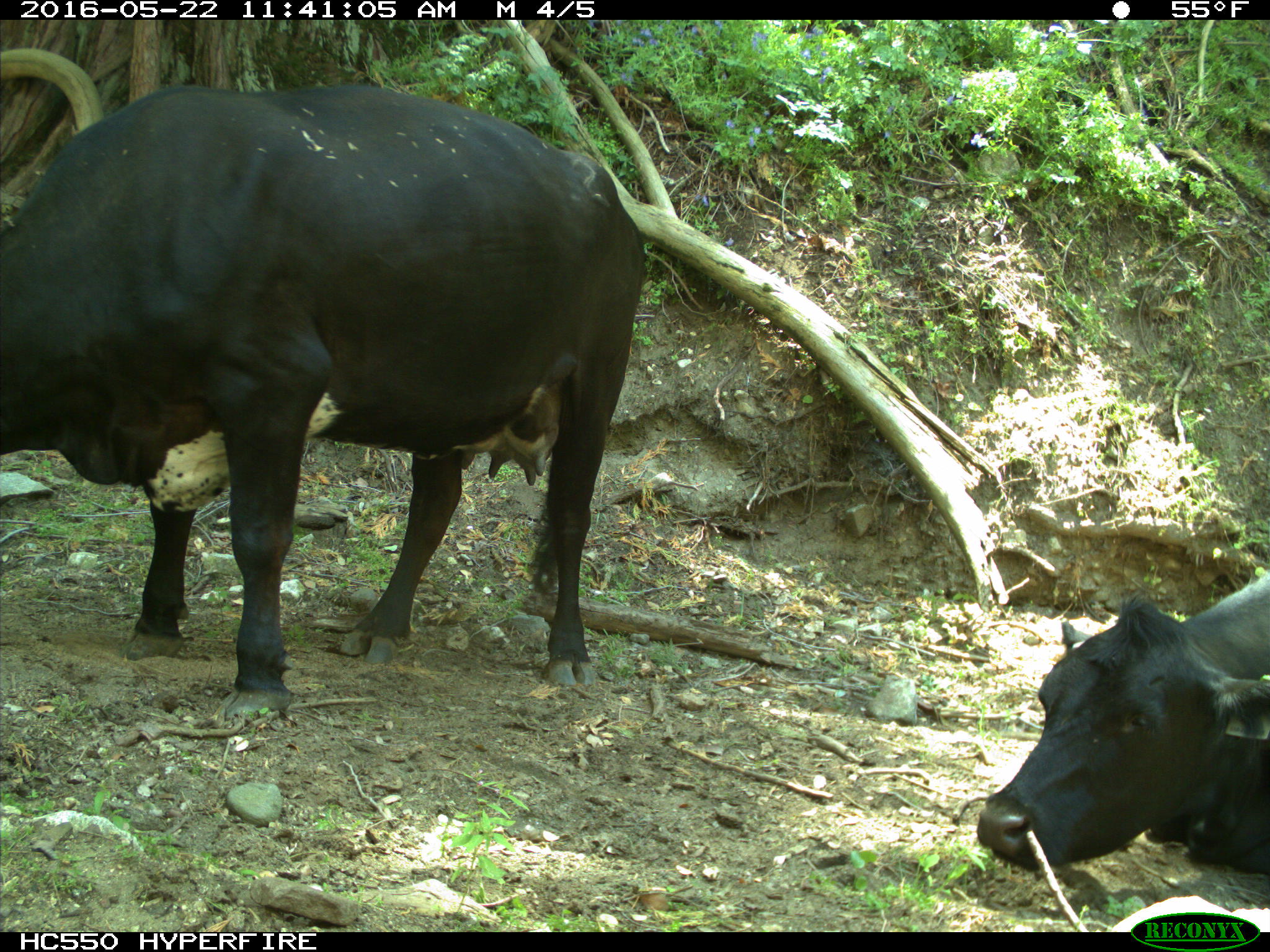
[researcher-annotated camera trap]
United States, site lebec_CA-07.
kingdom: Animalia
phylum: Chordata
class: Mammalia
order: Artiodactyla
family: Bovidae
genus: Bos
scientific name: Bos taurus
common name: domestic cow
Bos taurus (domestic cow).